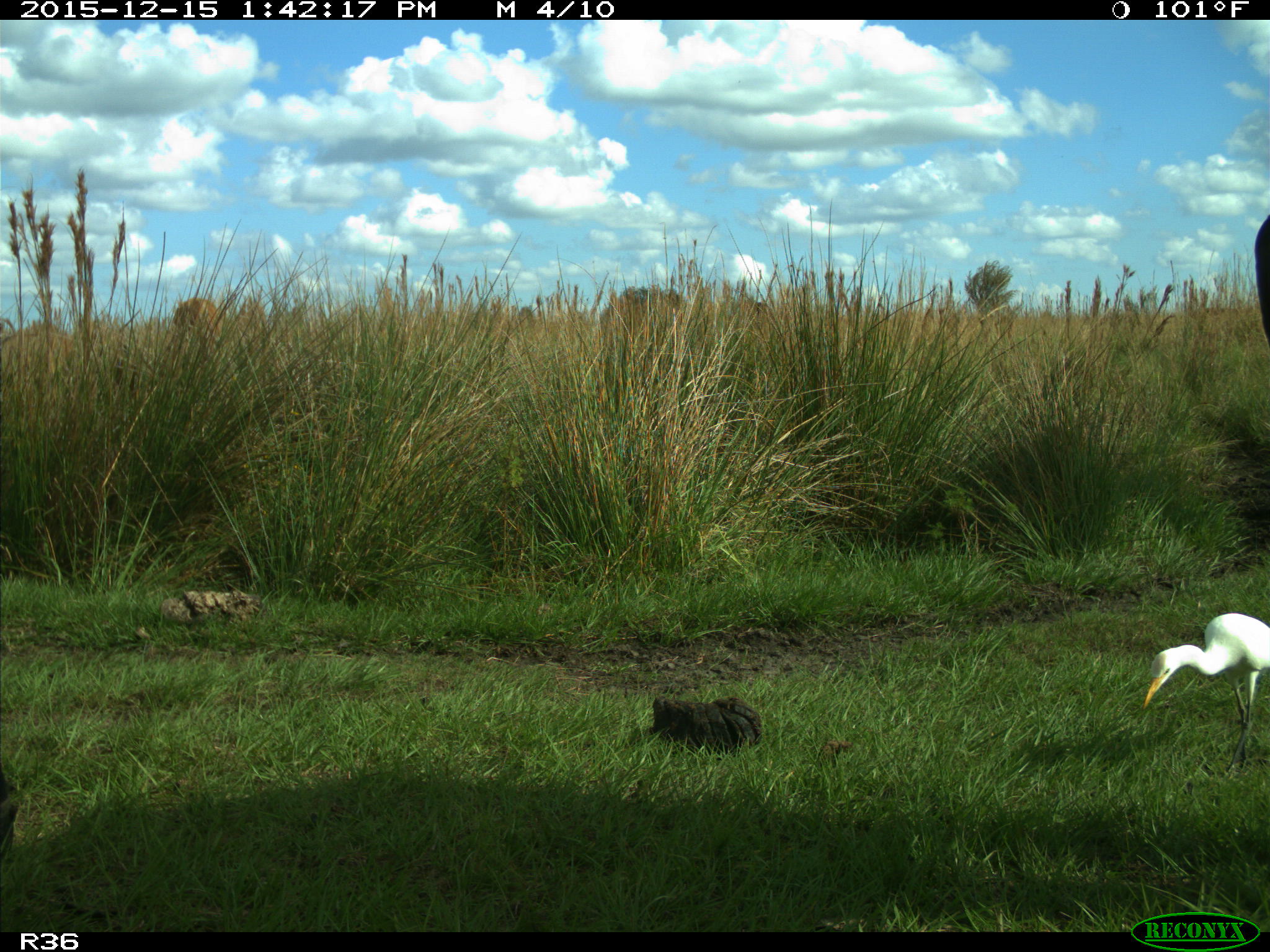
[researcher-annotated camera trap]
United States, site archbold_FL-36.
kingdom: Animalia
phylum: Chordata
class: Mammalia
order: Artiodactyla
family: Bovidae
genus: Bos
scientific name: Bos taurus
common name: domestic cow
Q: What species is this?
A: Bos taurus (domestic cow).